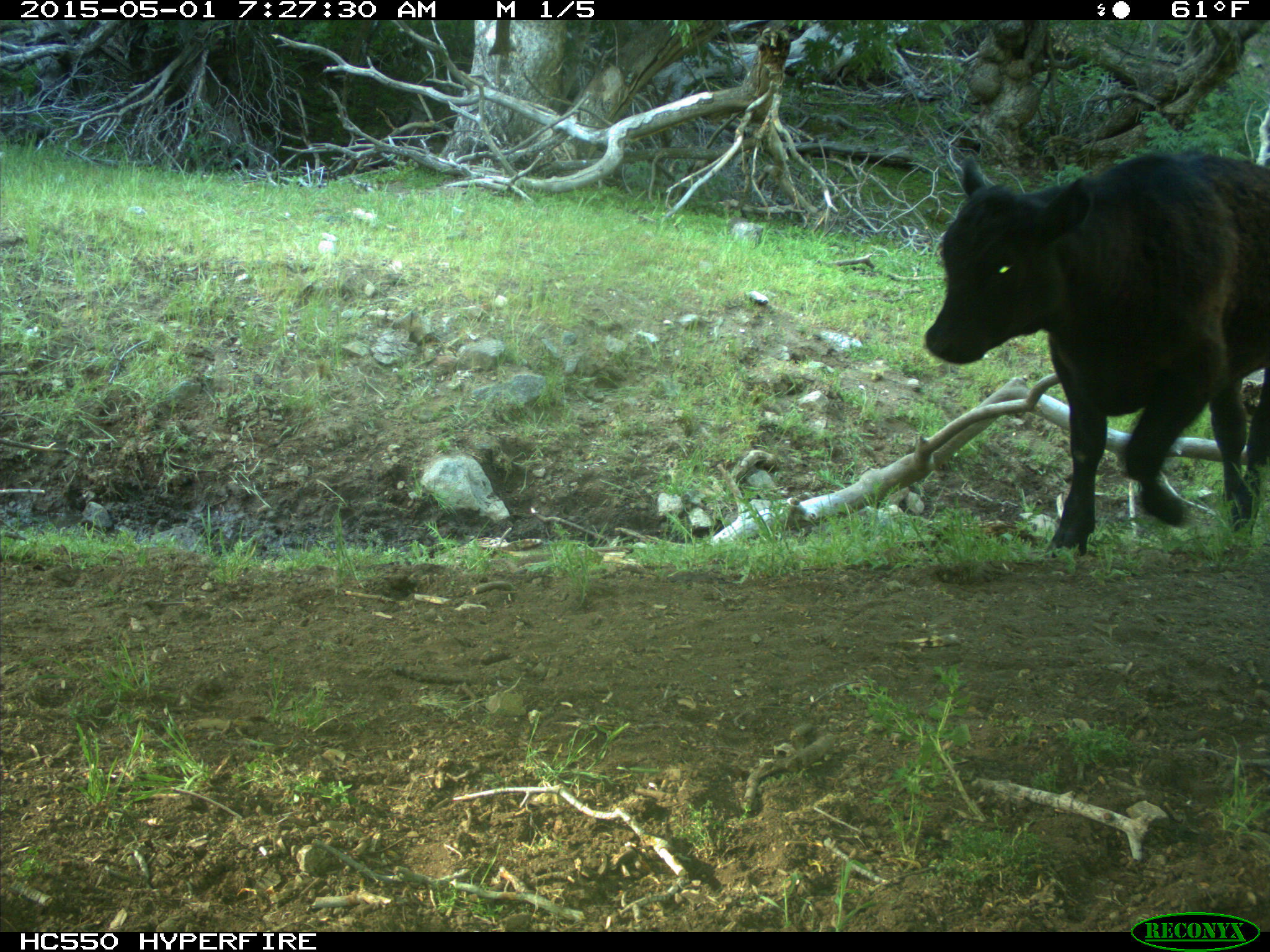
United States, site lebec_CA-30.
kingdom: Animalia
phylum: Chordata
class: Mammalia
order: Artiodactyla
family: Bovidae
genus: Bos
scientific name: Bos taurus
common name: domestic cow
Bos taurus (domestic cow).